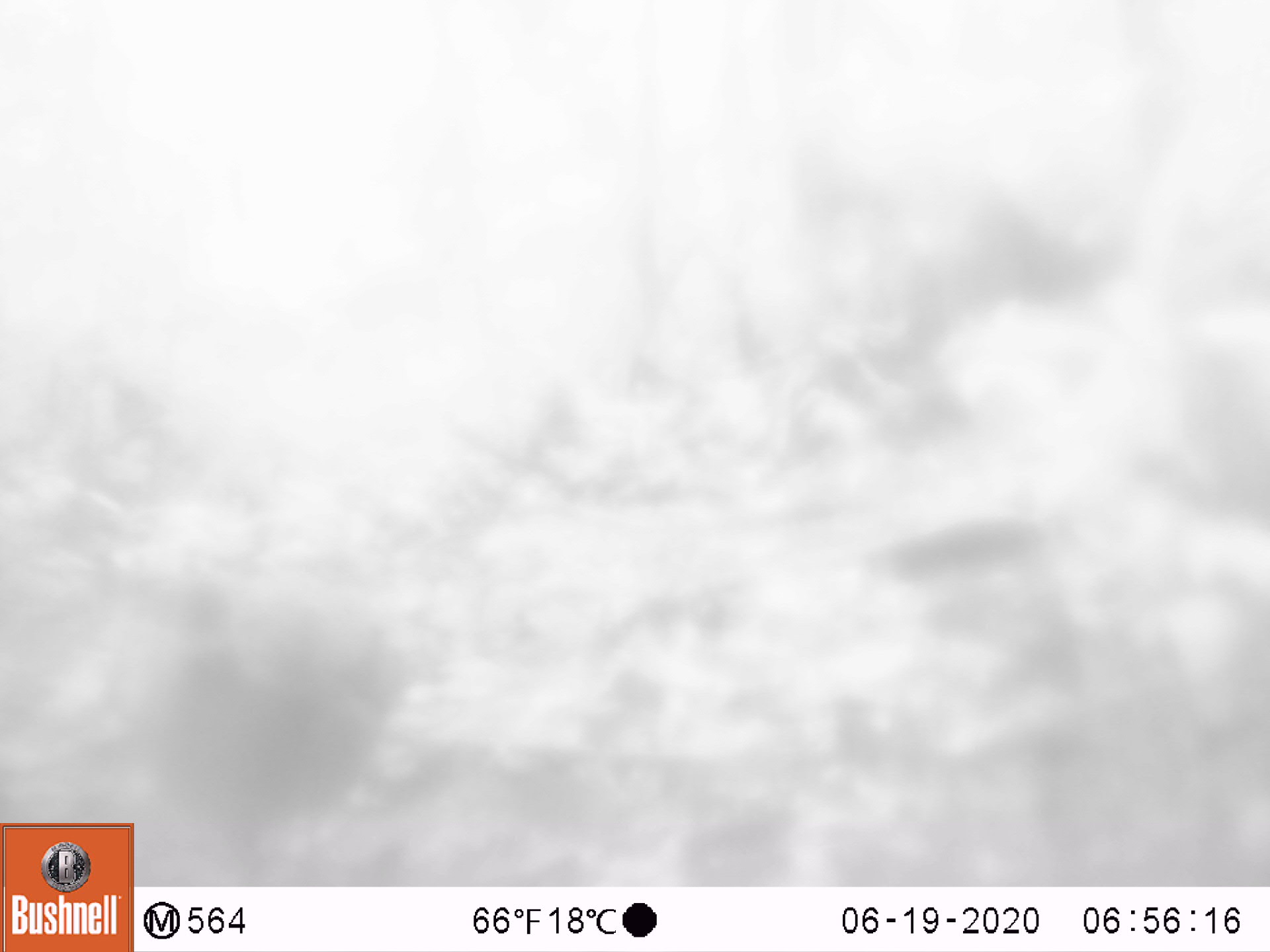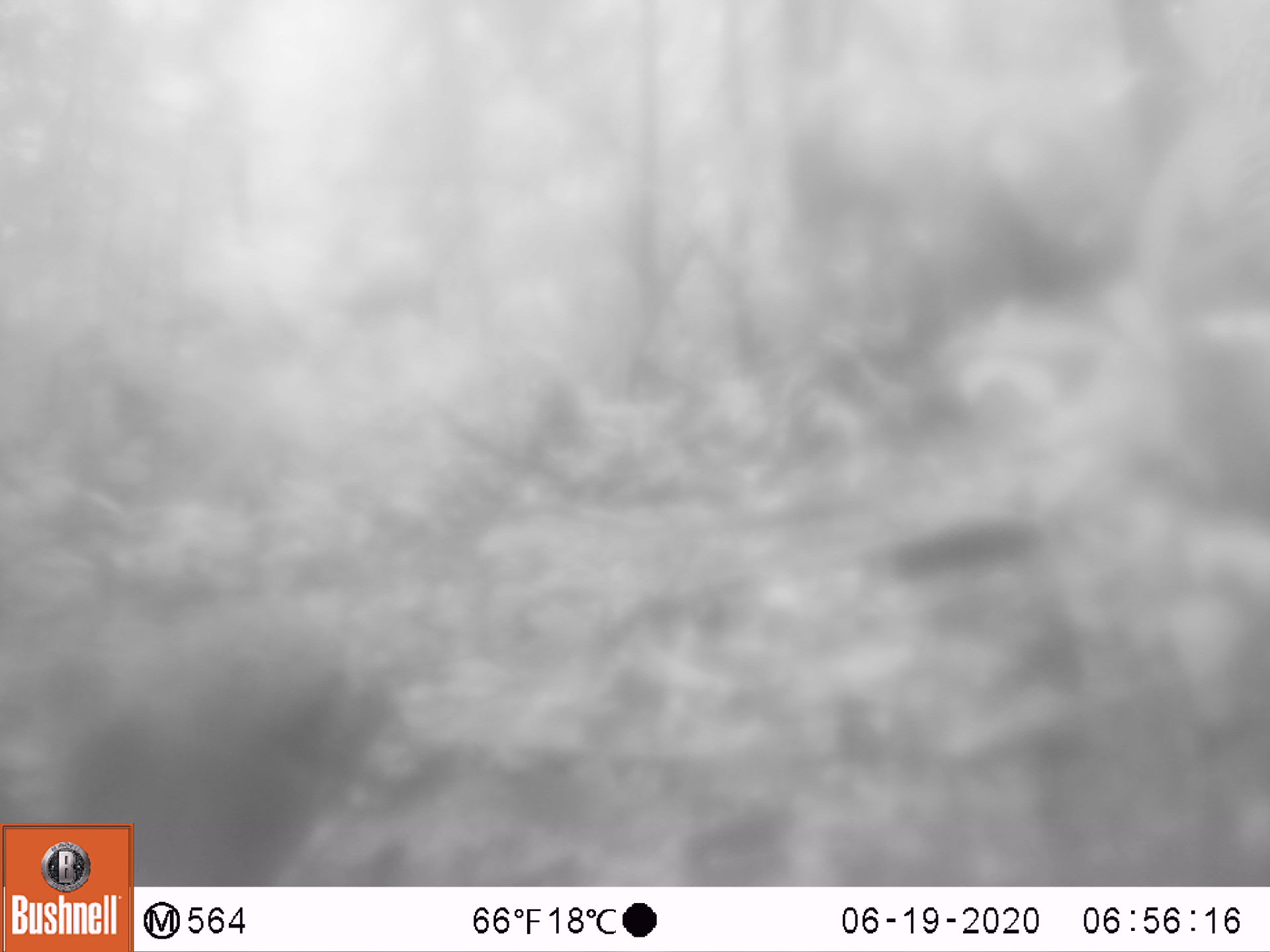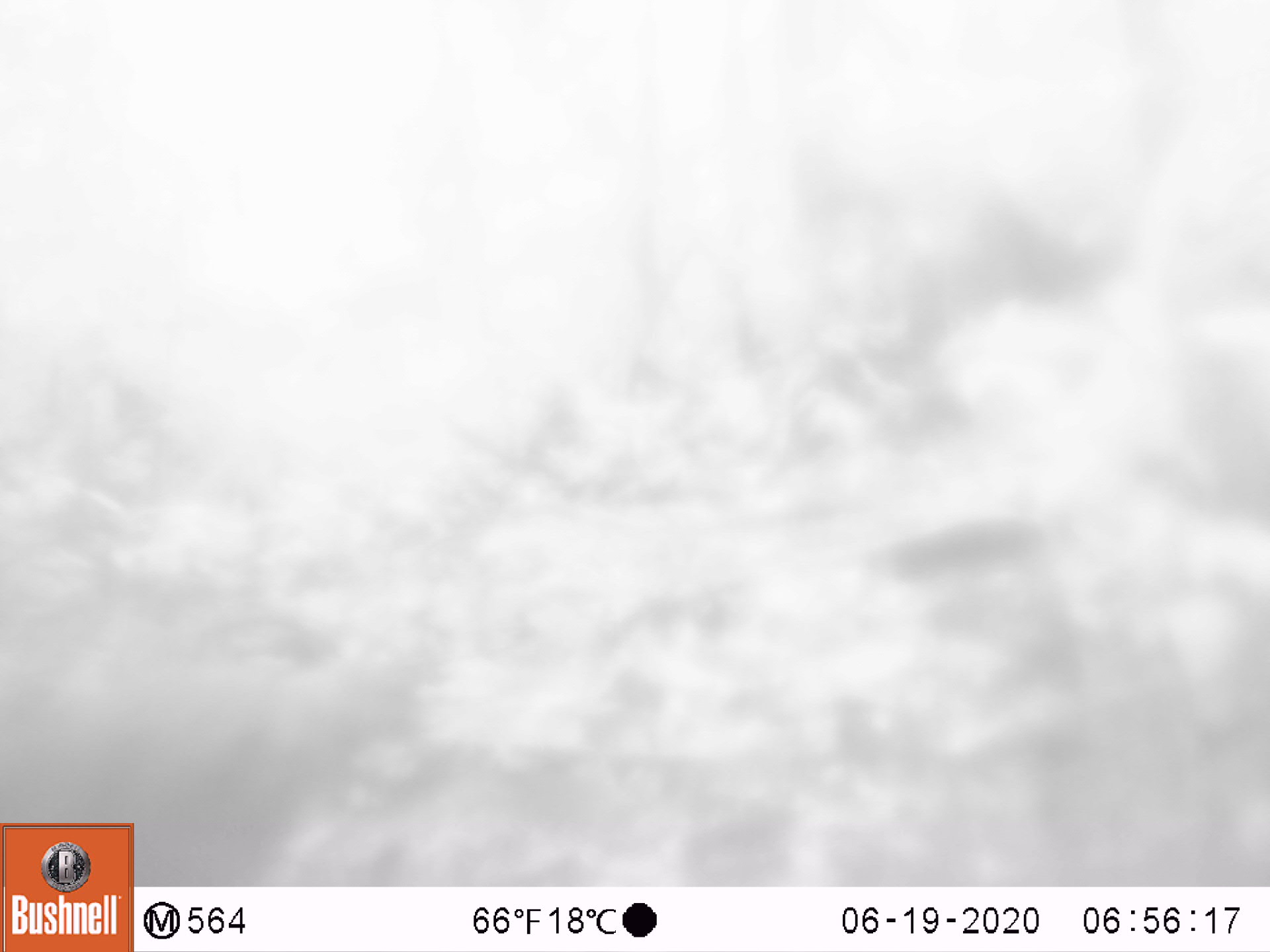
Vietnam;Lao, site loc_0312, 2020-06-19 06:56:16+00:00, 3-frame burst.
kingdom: Animalia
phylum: Chordata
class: Aves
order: Galliformes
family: Phasianidae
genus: Polyplectron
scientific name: Polyplectron bicalcaratum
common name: gray peacock-pheasant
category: grey peacock pheasant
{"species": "grey peacock pheasant (gray peacock-pheasant) (Polyplectron bicalcaratum)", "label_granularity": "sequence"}